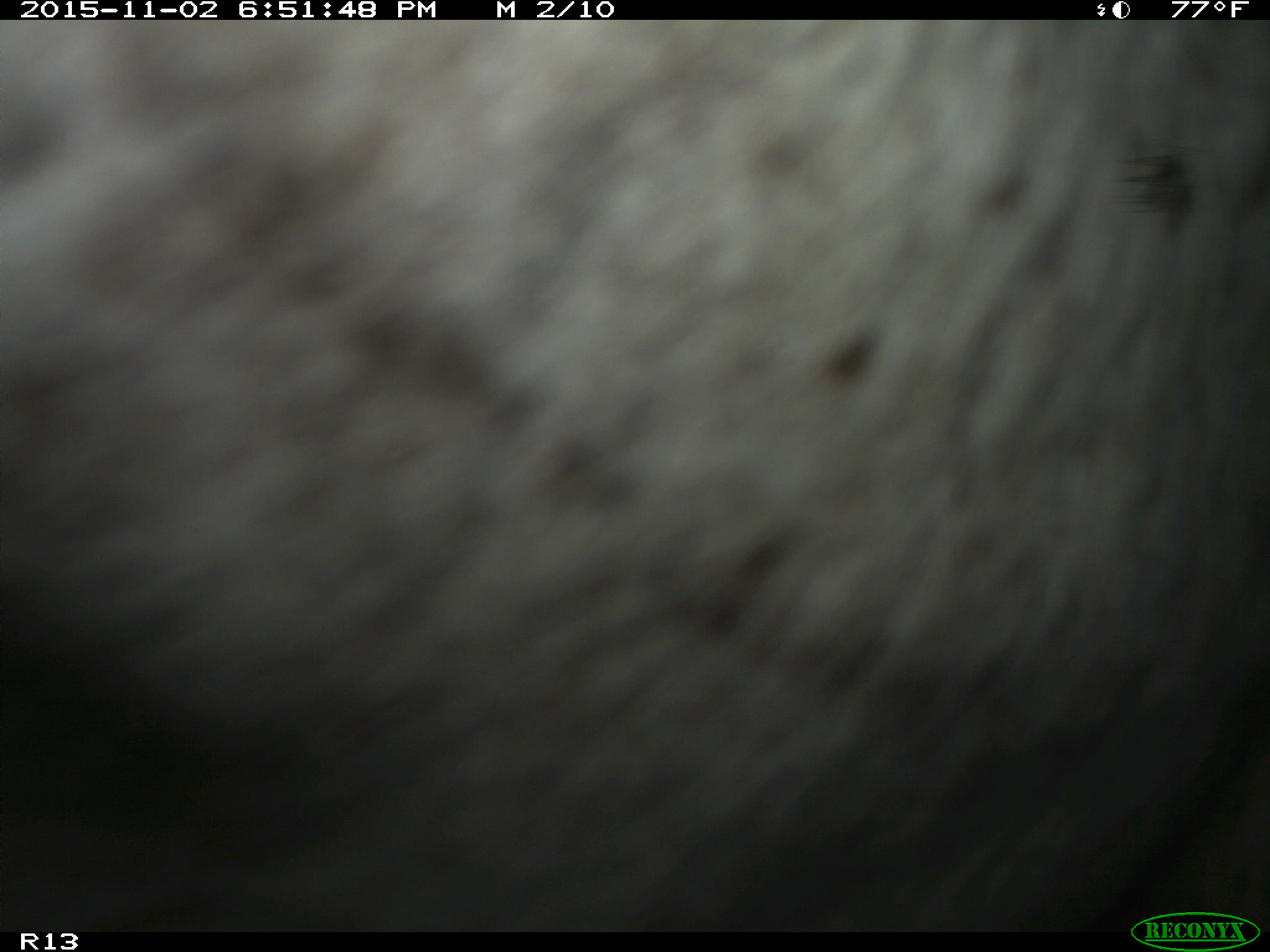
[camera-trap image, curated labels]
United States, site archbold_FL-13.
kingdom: Animalia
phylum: Chordata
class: Mammalia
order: Artiodactyla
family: Bovidae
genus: Bos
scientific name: Bos taurus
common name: domestic cow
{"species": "Bos taurus (domestic cow)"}